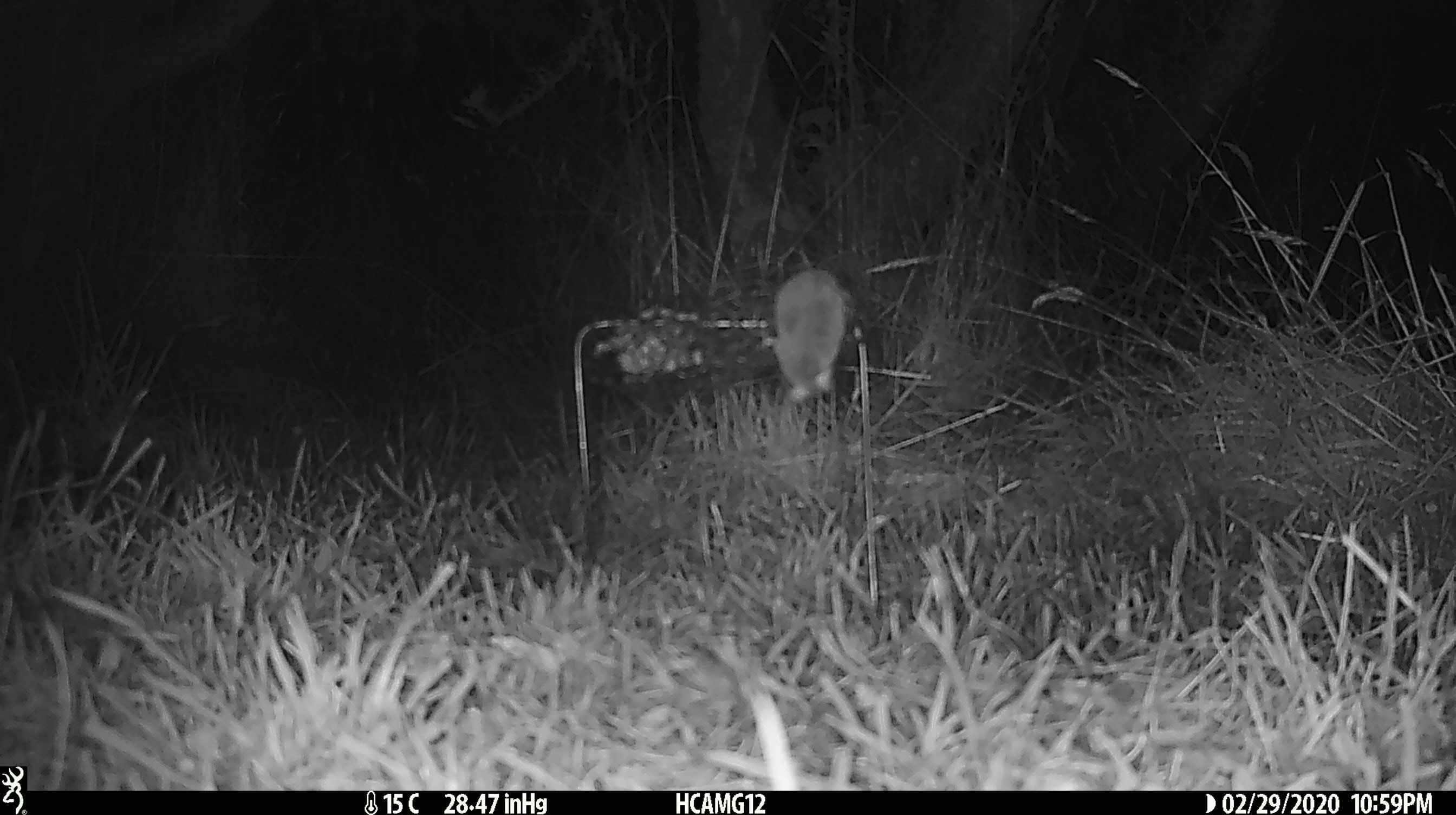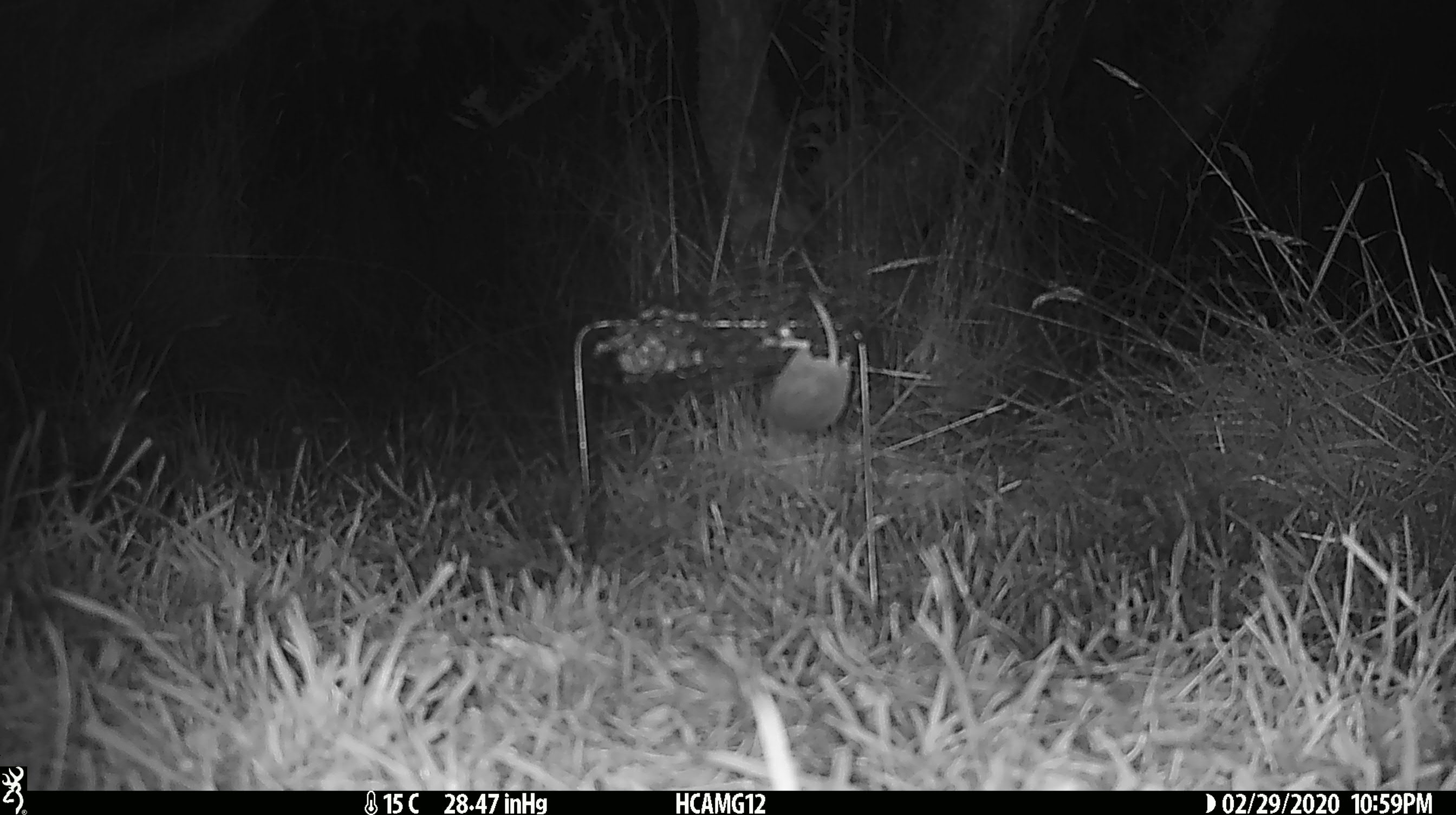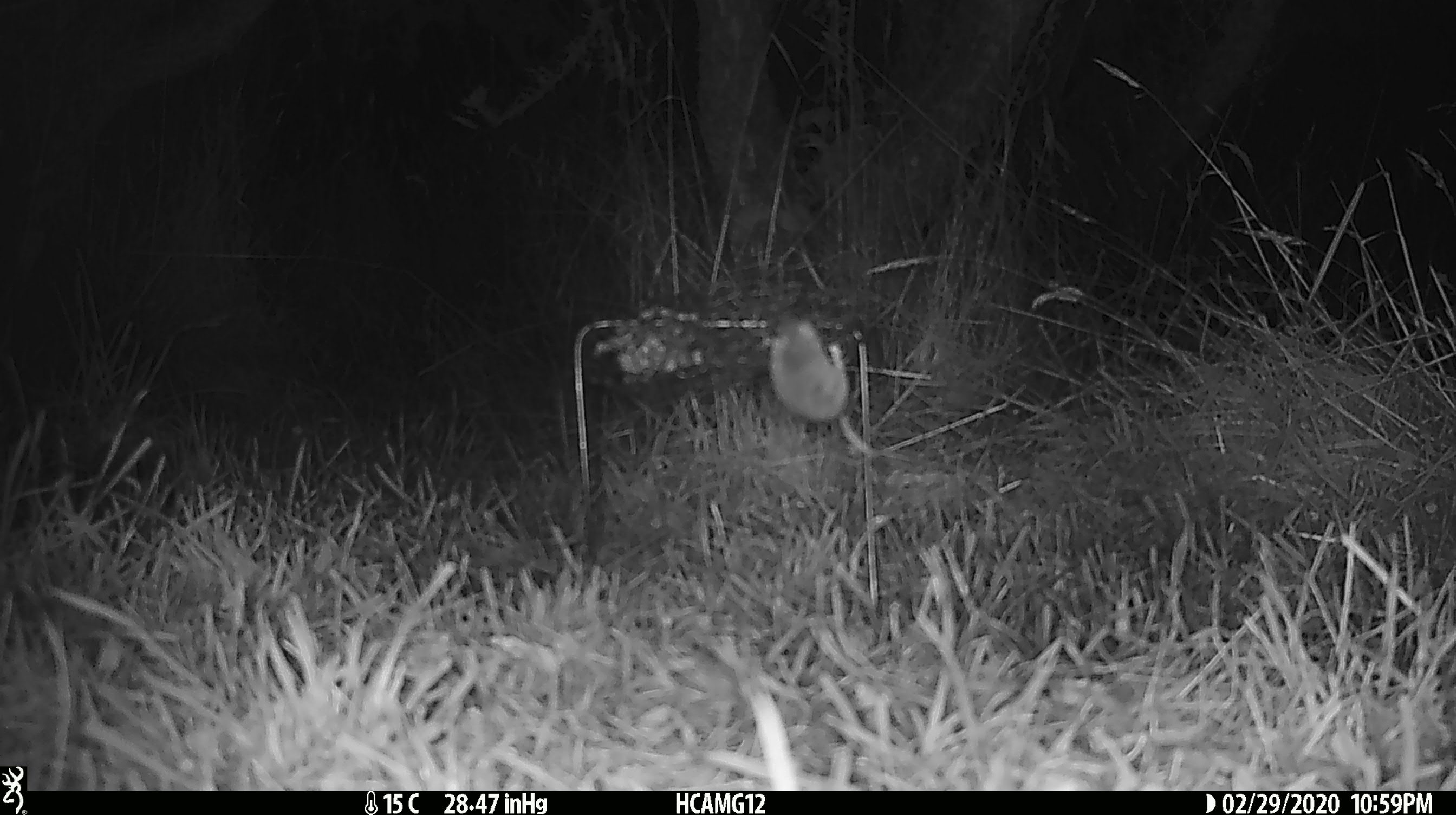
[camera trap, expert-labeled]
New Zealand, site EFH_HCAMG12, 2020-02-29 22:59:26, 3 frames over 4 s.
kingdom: Animalia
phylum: Chordata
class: Mammalia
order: Rodentia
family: Muridae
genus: Mus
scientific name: Mus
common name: mouse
Mouse (Mus).